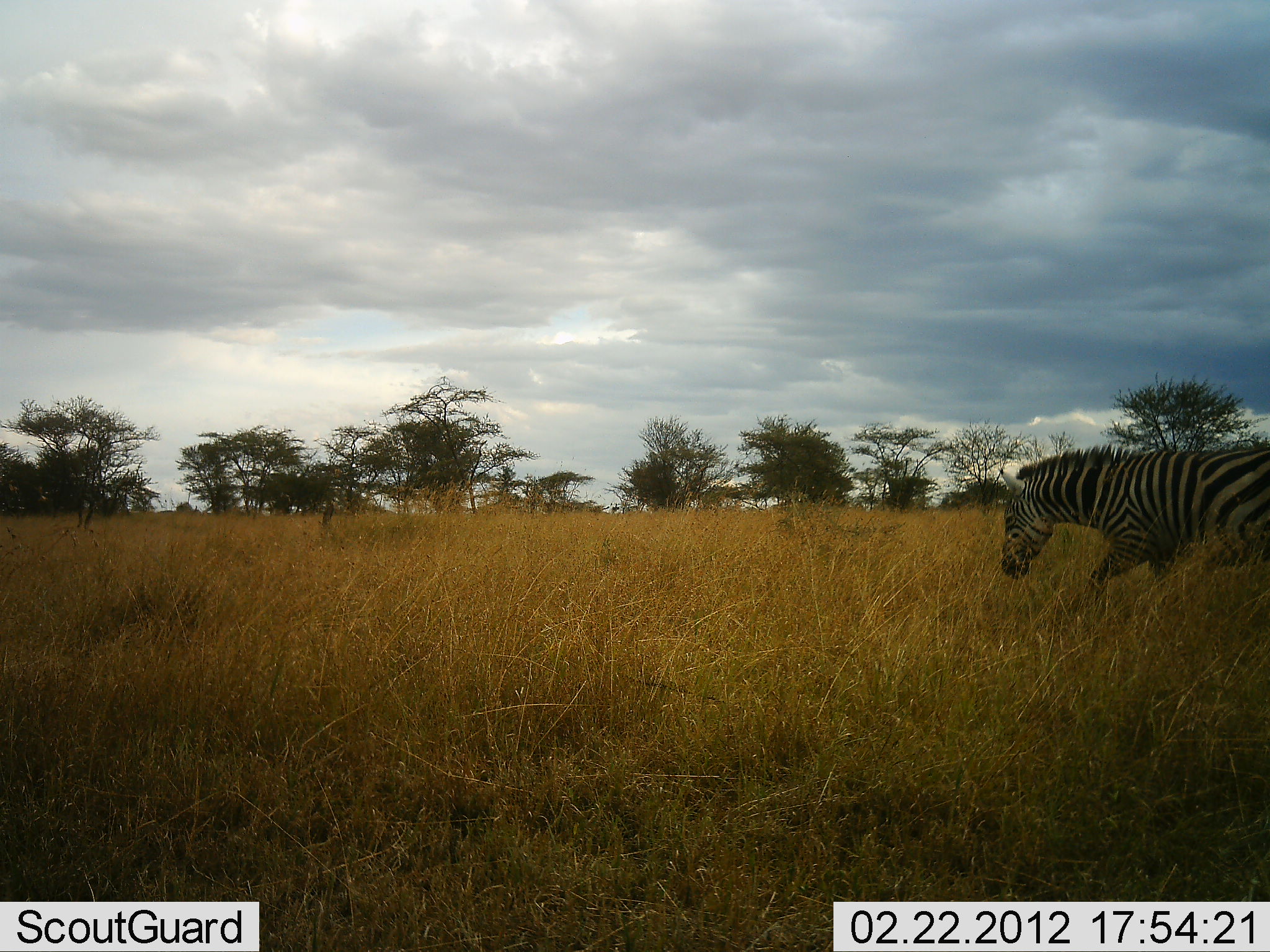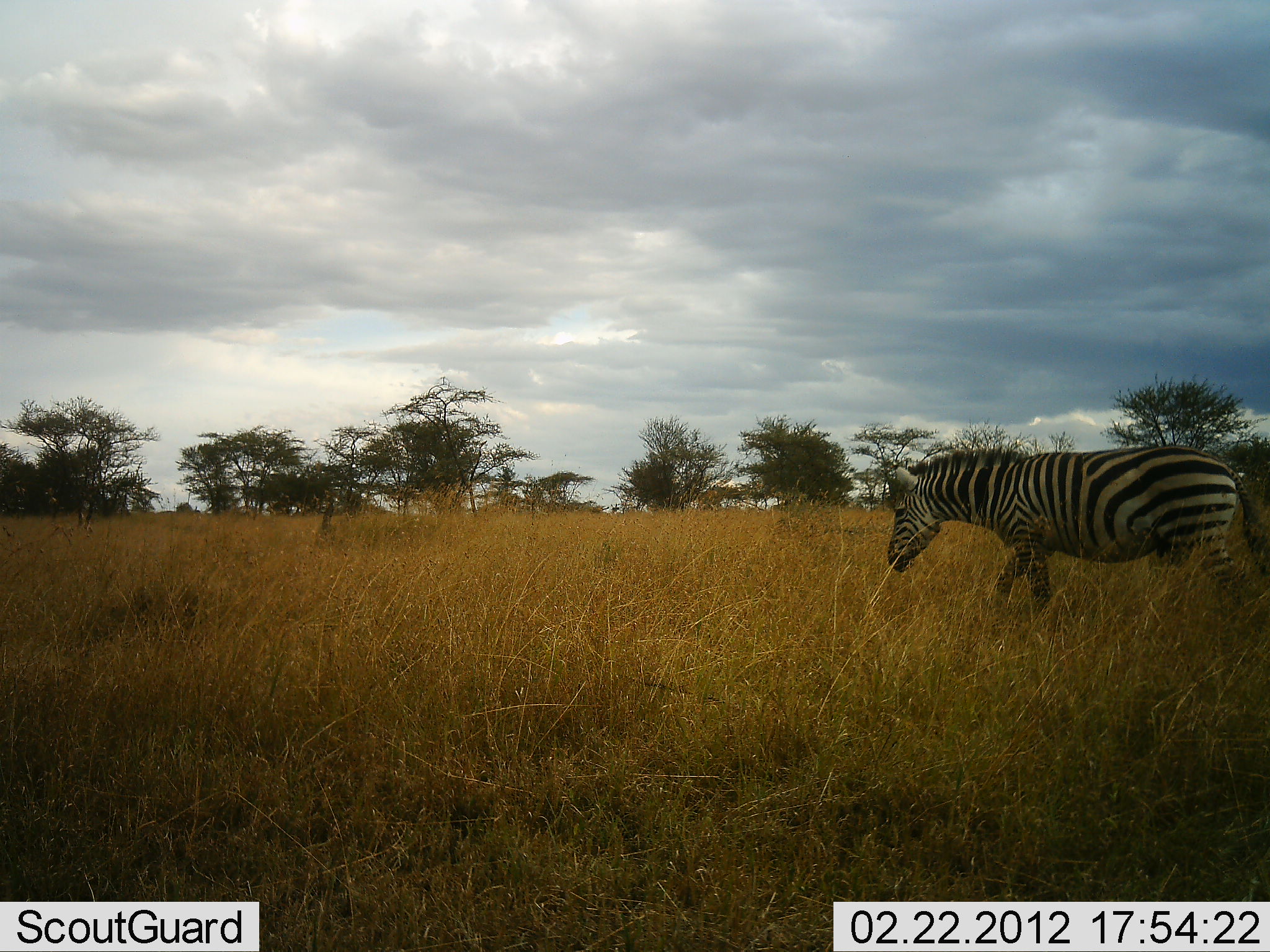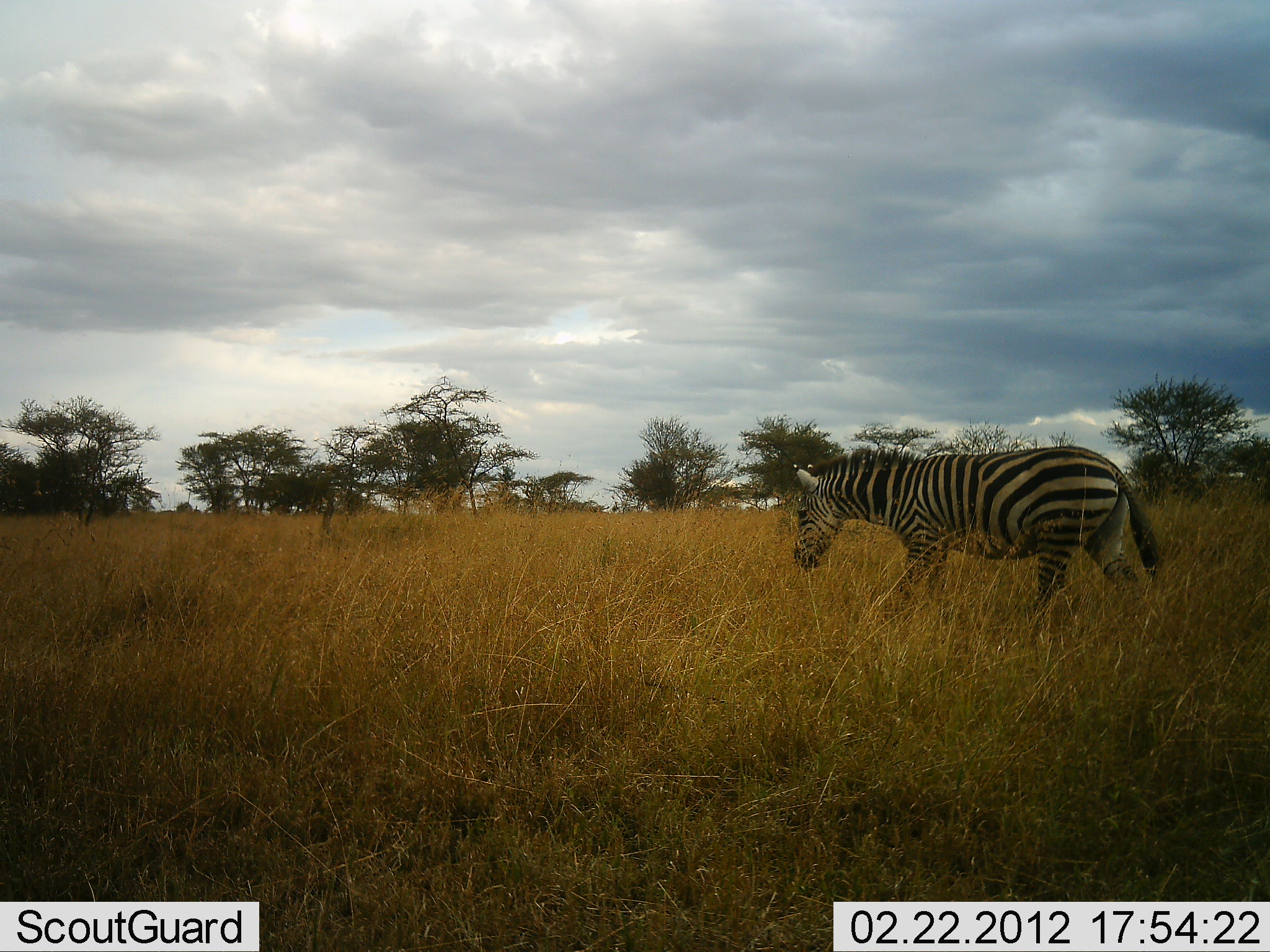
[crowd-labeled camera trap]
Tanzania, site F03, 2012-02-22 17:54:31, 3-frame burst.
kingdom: Animalia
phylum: Chordata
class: Mammalia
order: Perissodactyla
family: Equidae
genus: Equus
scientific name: Equus quagga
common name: plains zebra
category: zebra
Zebra (plains zebra) (Equus quagga), count 1. Behavior (volunteer vote fractions): standing 0%, resting 0%, moving 100%, interacting 0%. Young present (vote fraction): 0%. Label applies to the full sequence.